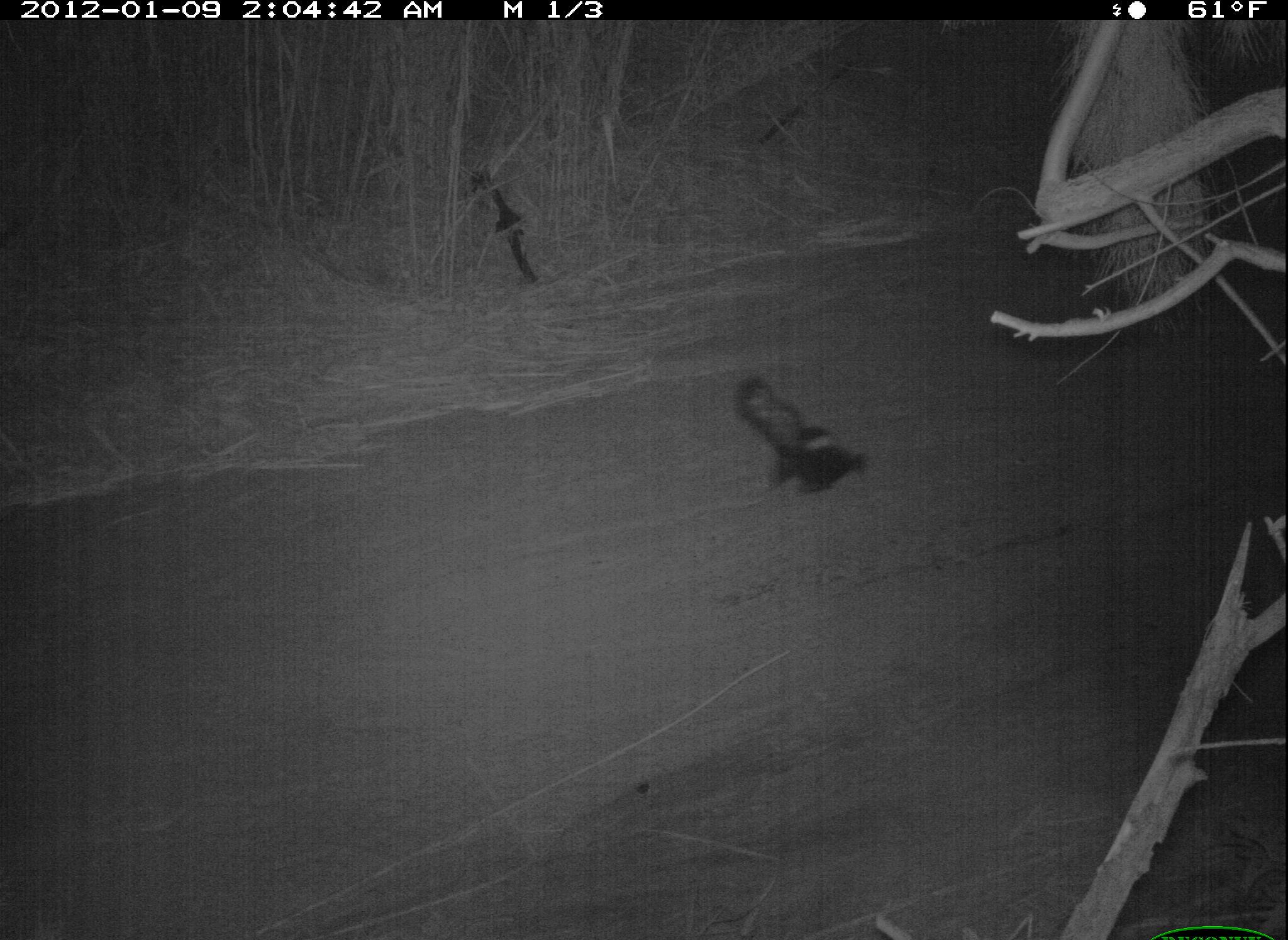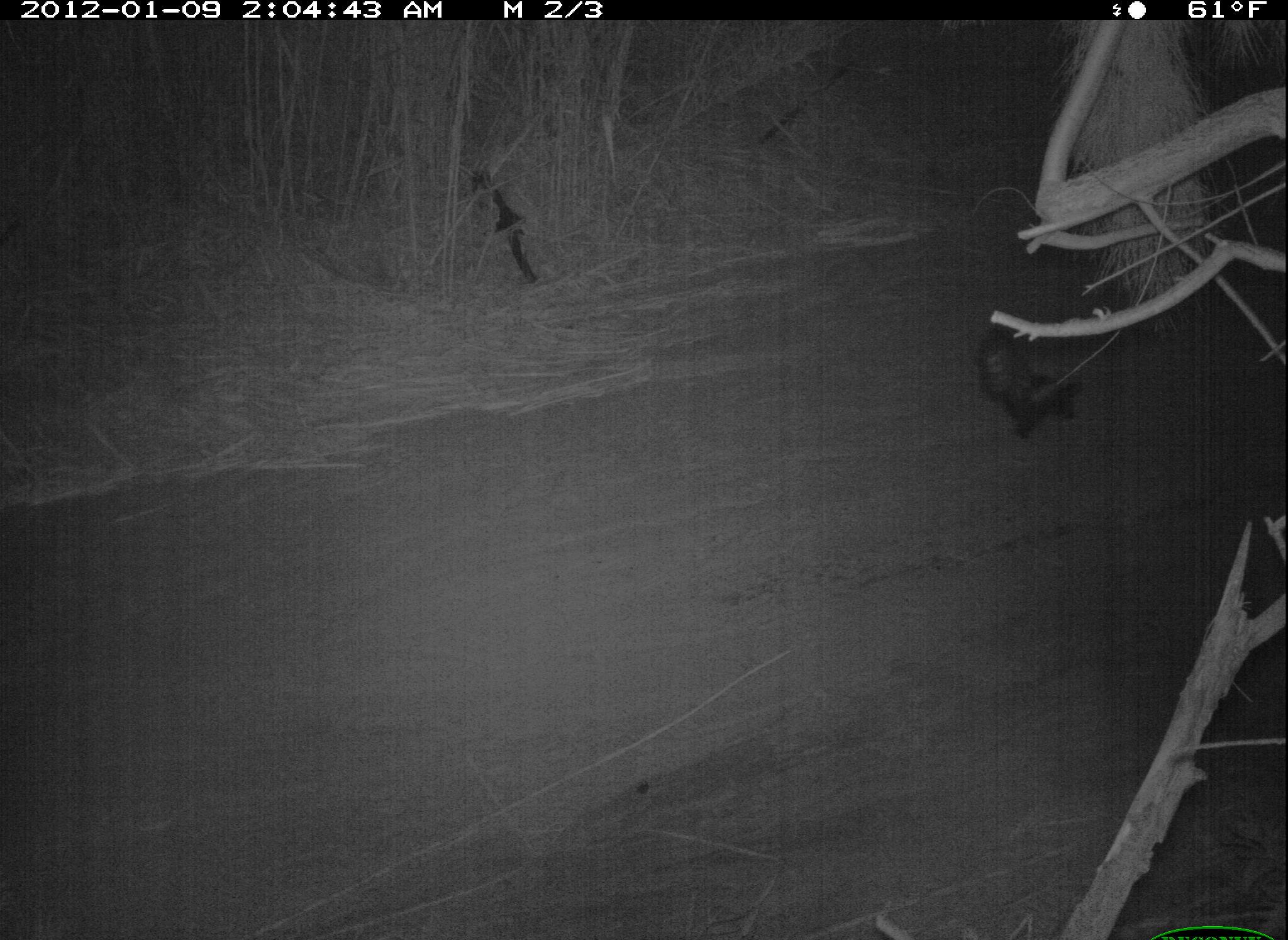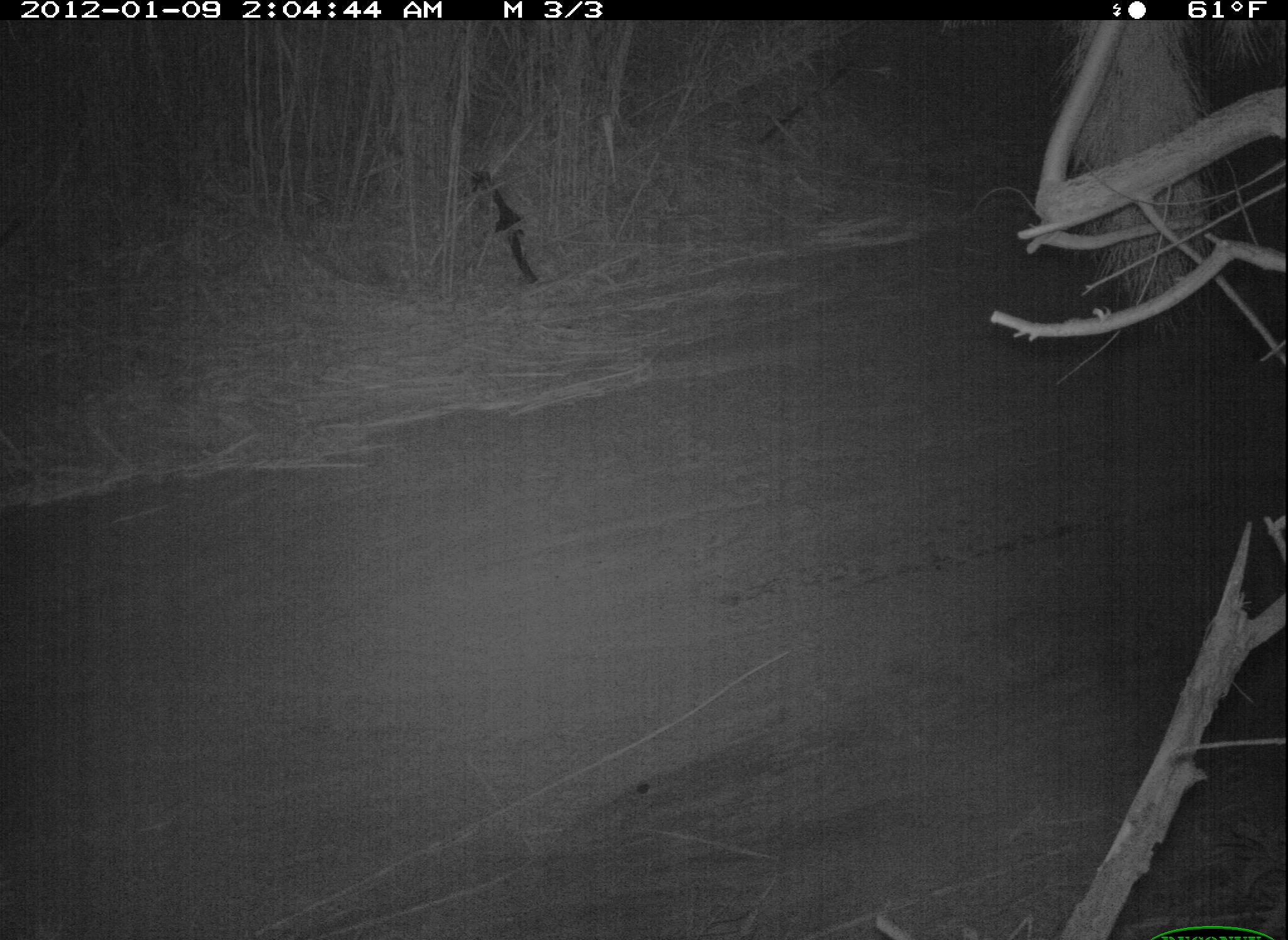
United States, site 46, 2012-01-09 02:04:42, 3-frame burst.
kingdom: Animalia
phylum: Chordata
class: Mammalia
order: Carnivora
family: Mephitidae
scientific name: Mephitidae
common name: skunk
Skunk (Mephitidae).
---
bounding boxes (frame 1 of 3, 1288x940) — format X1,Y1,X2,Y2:
skunk: 733,377,879,498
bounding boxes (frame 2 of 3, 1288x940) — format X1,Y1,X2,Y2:
skunk: 968,317,1096,449